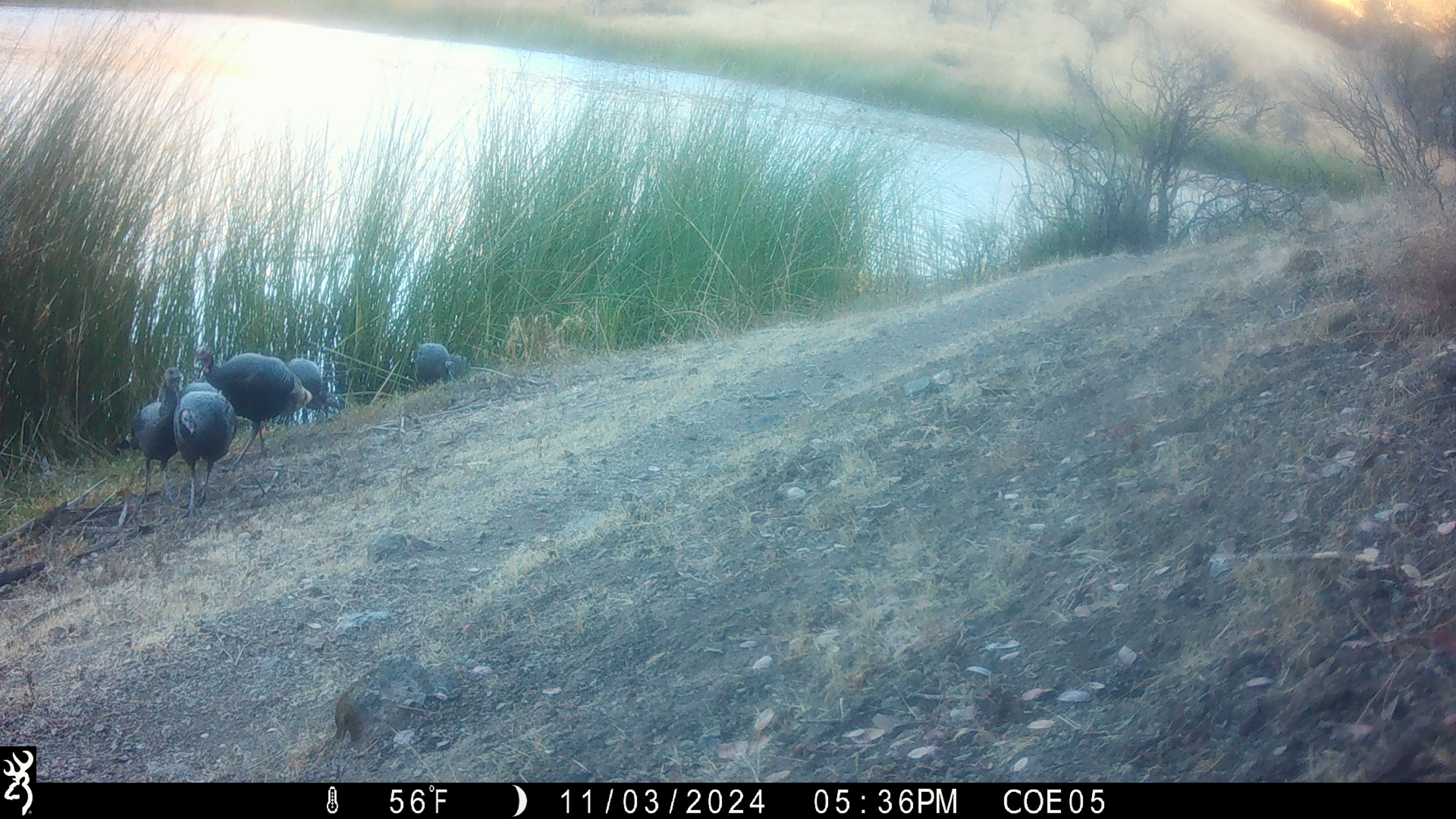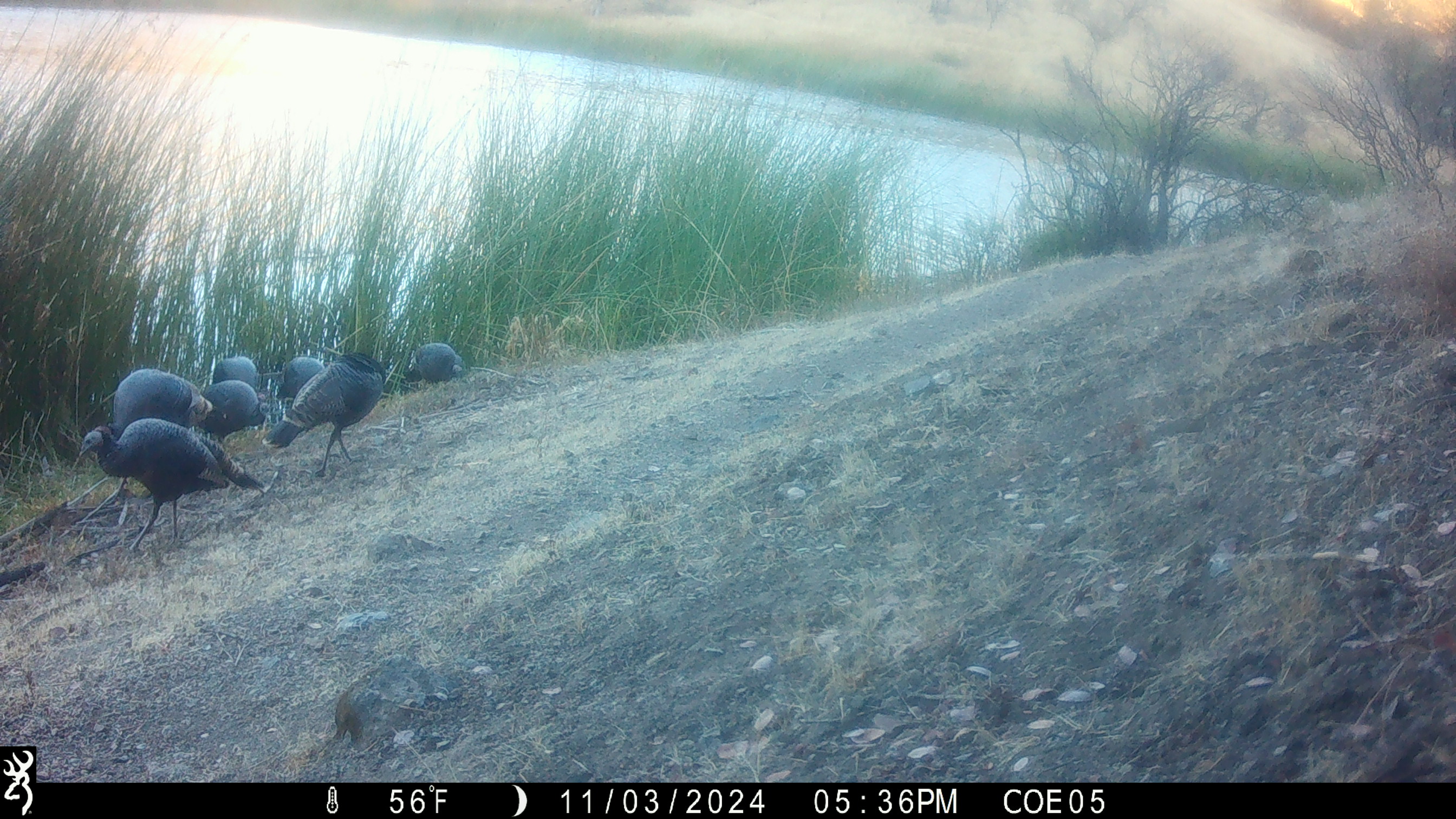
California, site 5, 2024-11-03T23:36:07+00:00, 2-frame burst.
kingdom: Animalia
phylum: Chordata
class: Aves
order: Galliformes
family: Phasianidae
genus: Meleagris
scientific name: Meleagris gallopavo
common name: turkey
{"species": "turkey (Meleagris gallopavo)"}